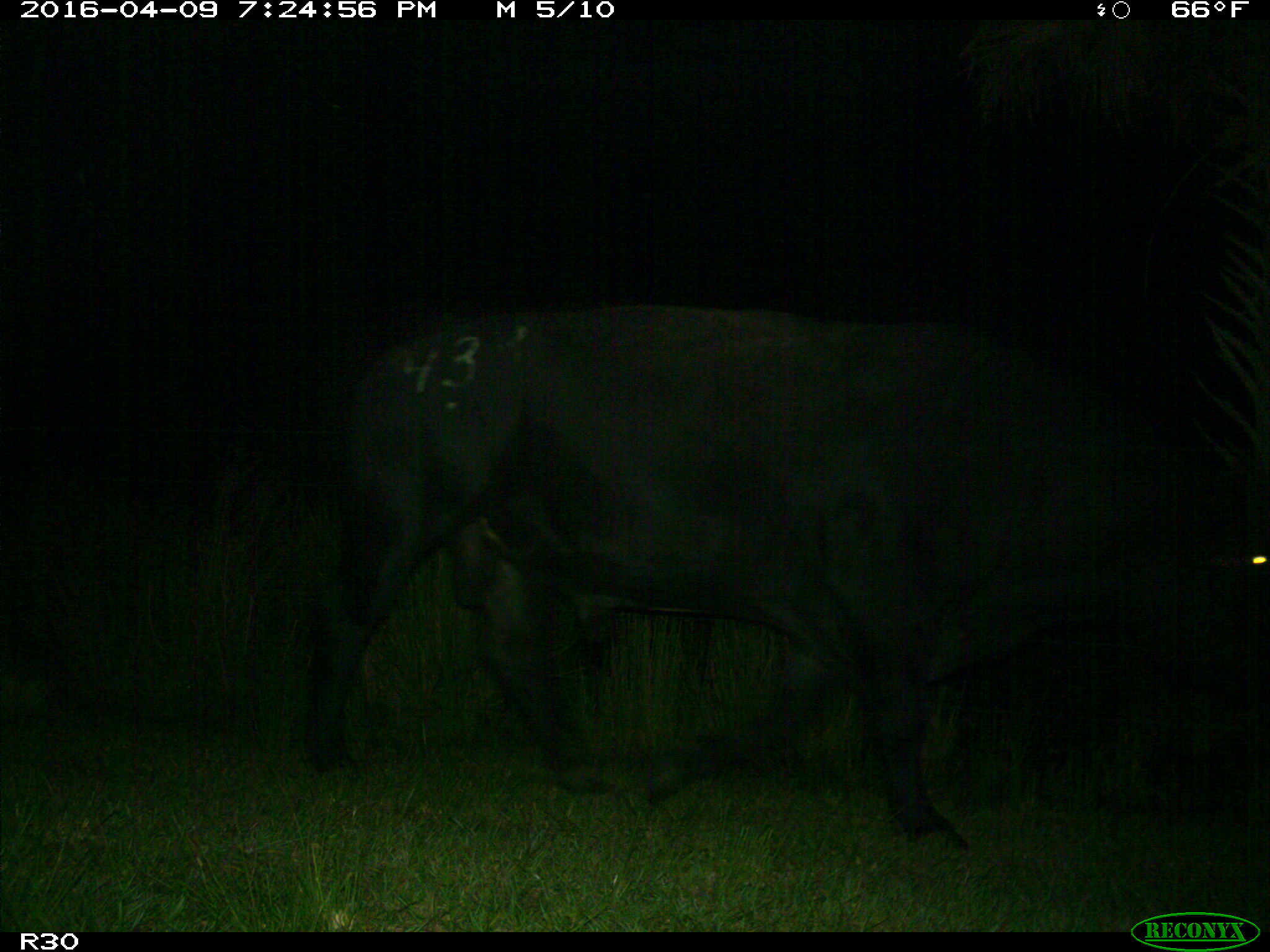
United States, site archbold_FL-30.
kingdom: Animalia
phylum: Chordata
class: Mammalia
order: Artiodactyla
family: Bovidae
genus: Bos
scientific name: Bos taurus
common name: domestic cow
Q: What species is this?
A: Bos taurus (domestic cow).